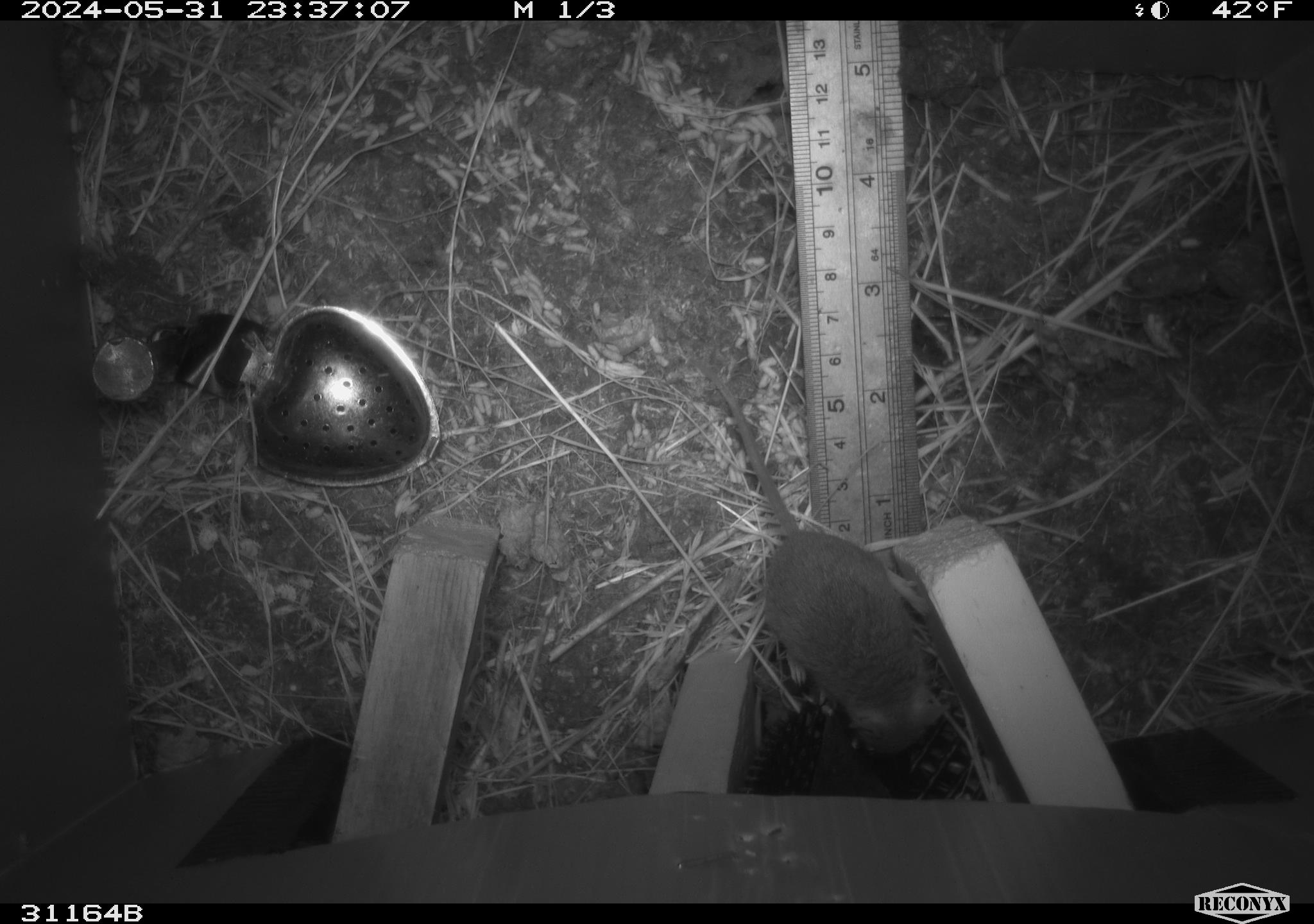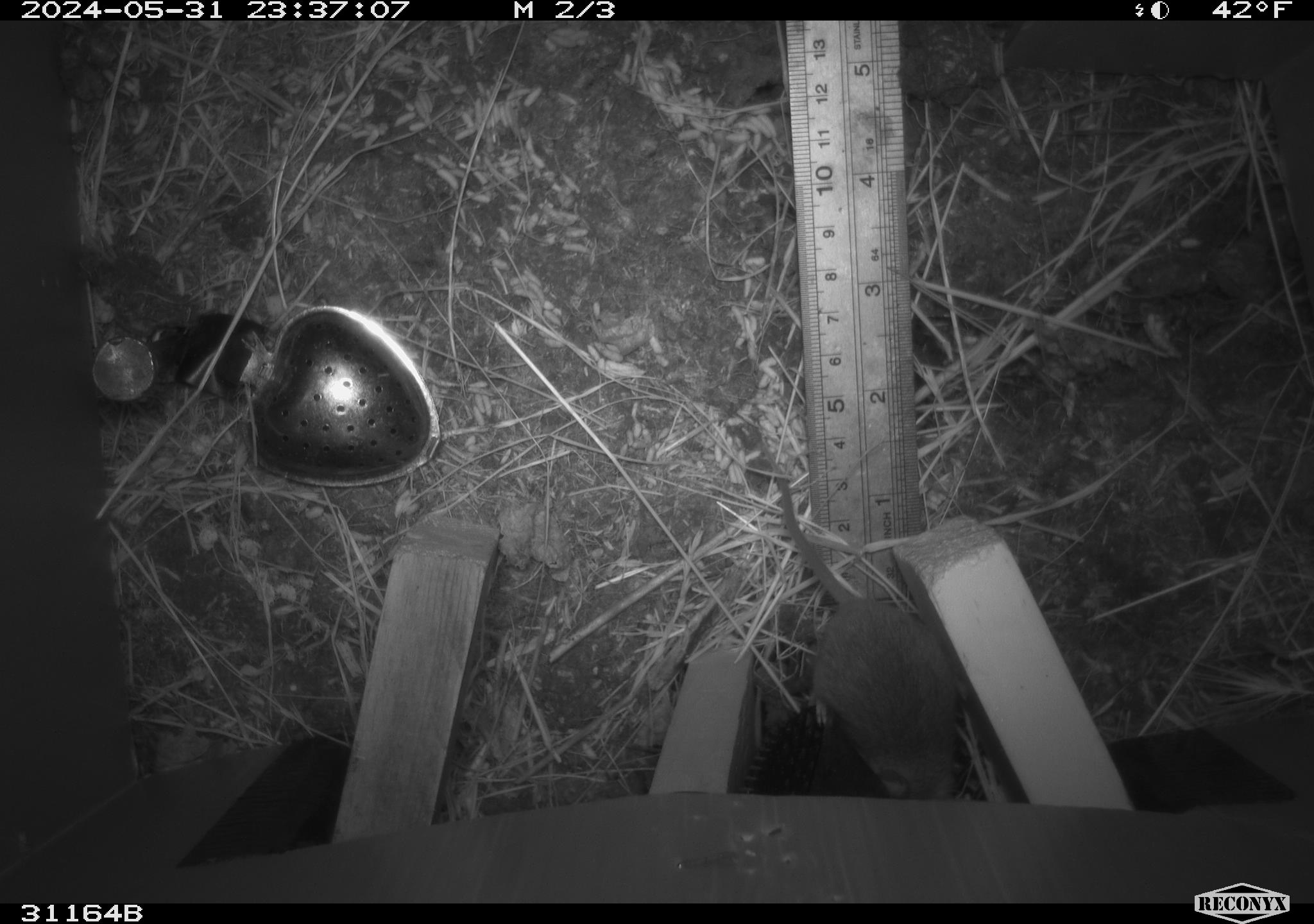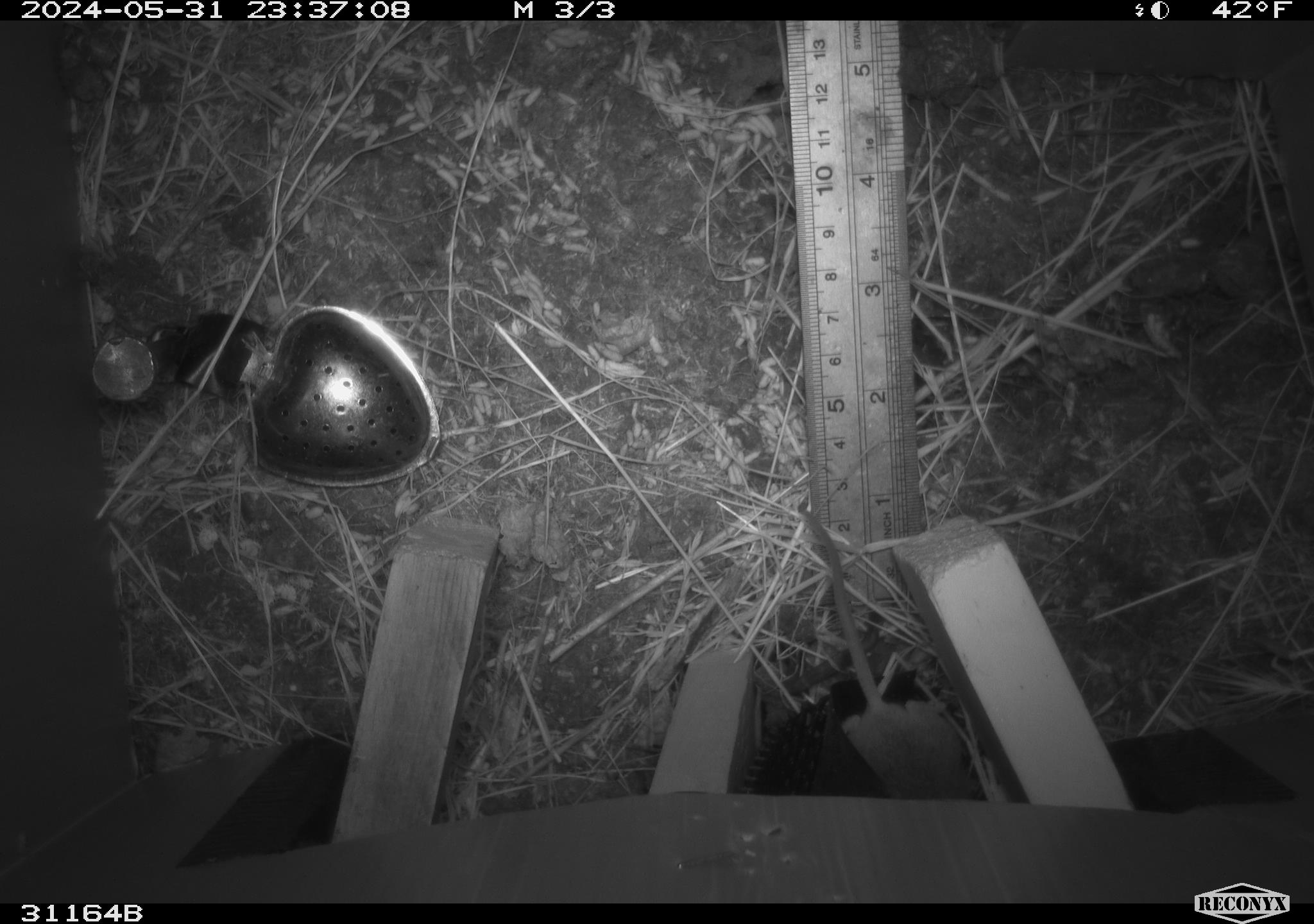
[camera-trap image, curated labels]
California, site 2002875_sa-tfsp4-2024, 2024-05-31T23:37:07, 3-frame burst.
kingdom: Animalia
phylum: Chordata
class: Mammalia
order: Rodentia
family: Muridae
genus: Mus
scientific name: Mus musculus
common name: house mouse